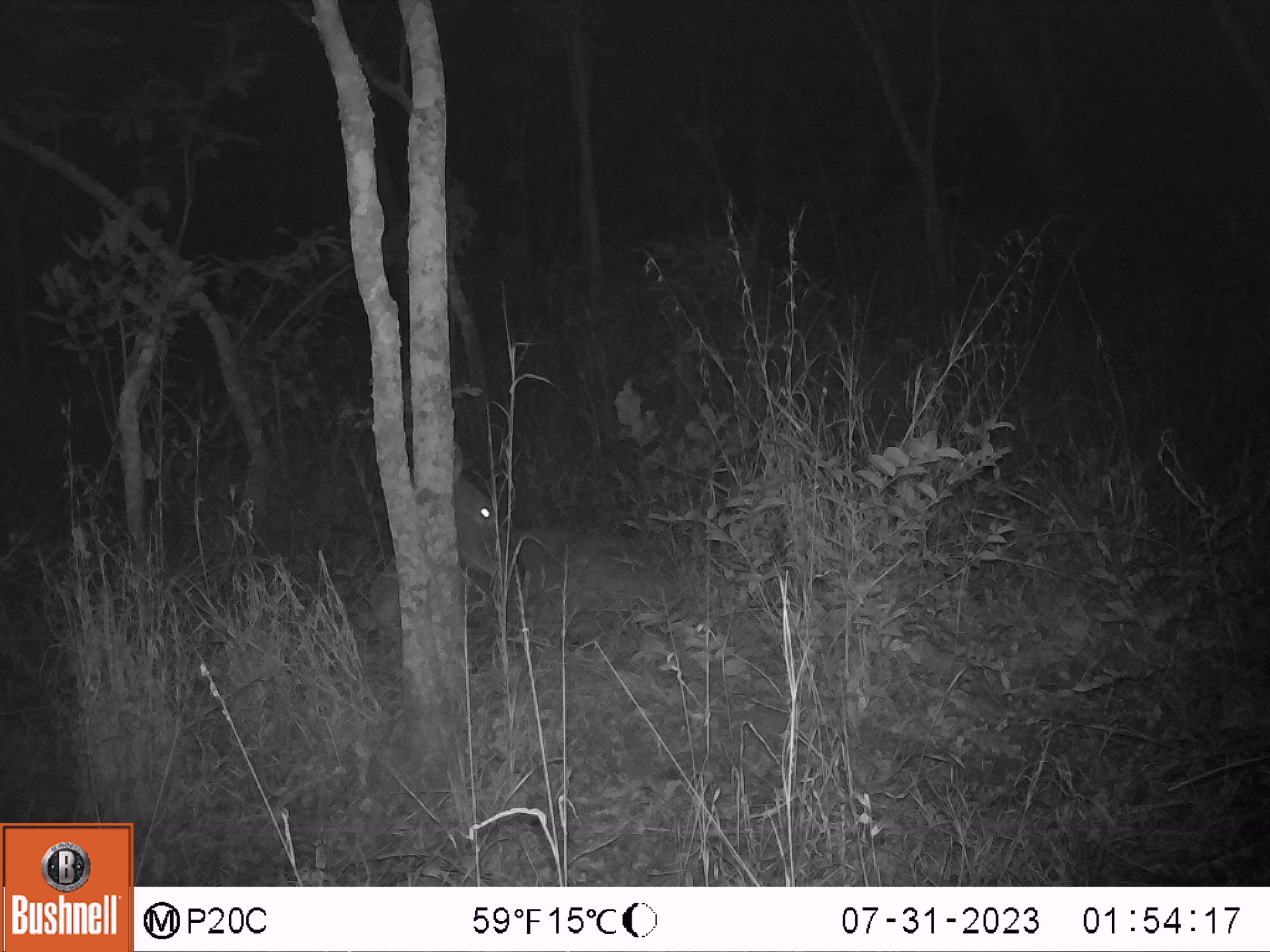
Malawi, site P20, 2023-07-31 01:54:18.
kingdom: Animalia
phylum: Chordata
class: Mammalia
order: Artiodactyla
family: Bovidae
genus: Tragelaphus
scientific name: Tragelaphus strepsiceros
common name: greater kudu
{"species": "greater kudu (Tragelaphus strepsiceros)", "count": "1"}